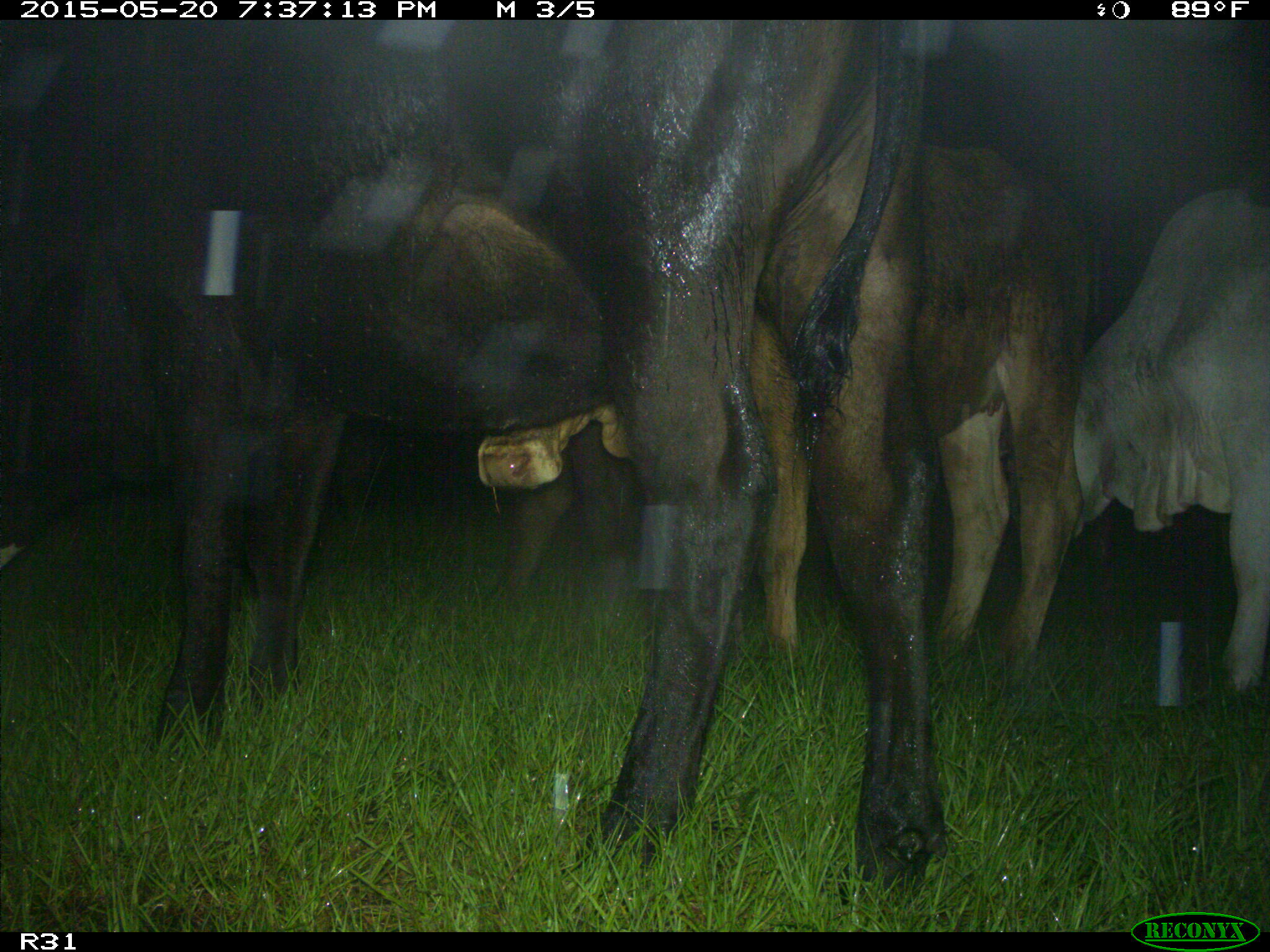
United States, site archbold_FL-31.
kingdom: Animalia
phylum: Chordata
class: Mammalia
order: Artiodactyla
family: Bovidae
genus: Bos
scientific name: Bos taurus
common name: domestic cow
Bos taurus (domestic cow).